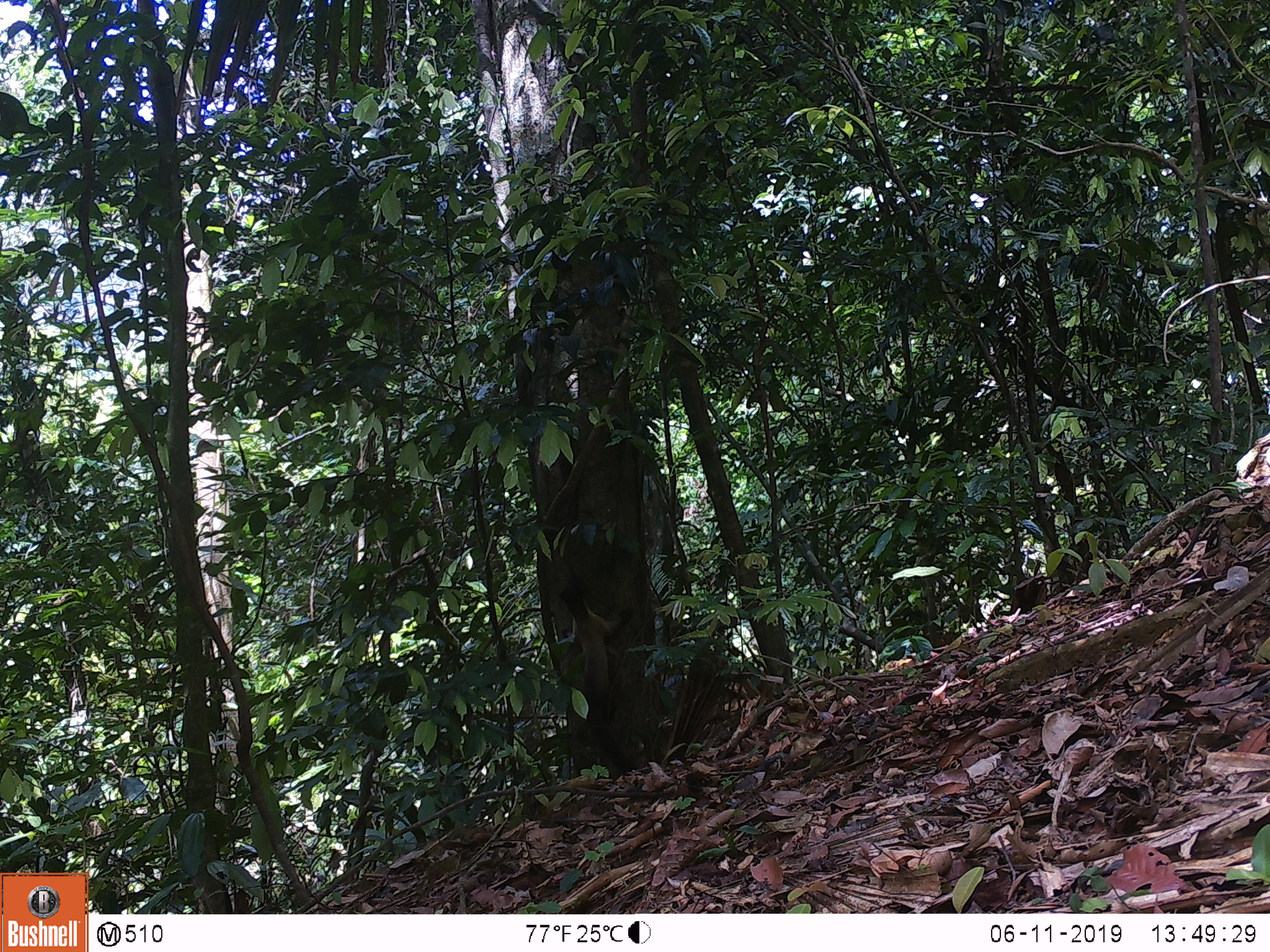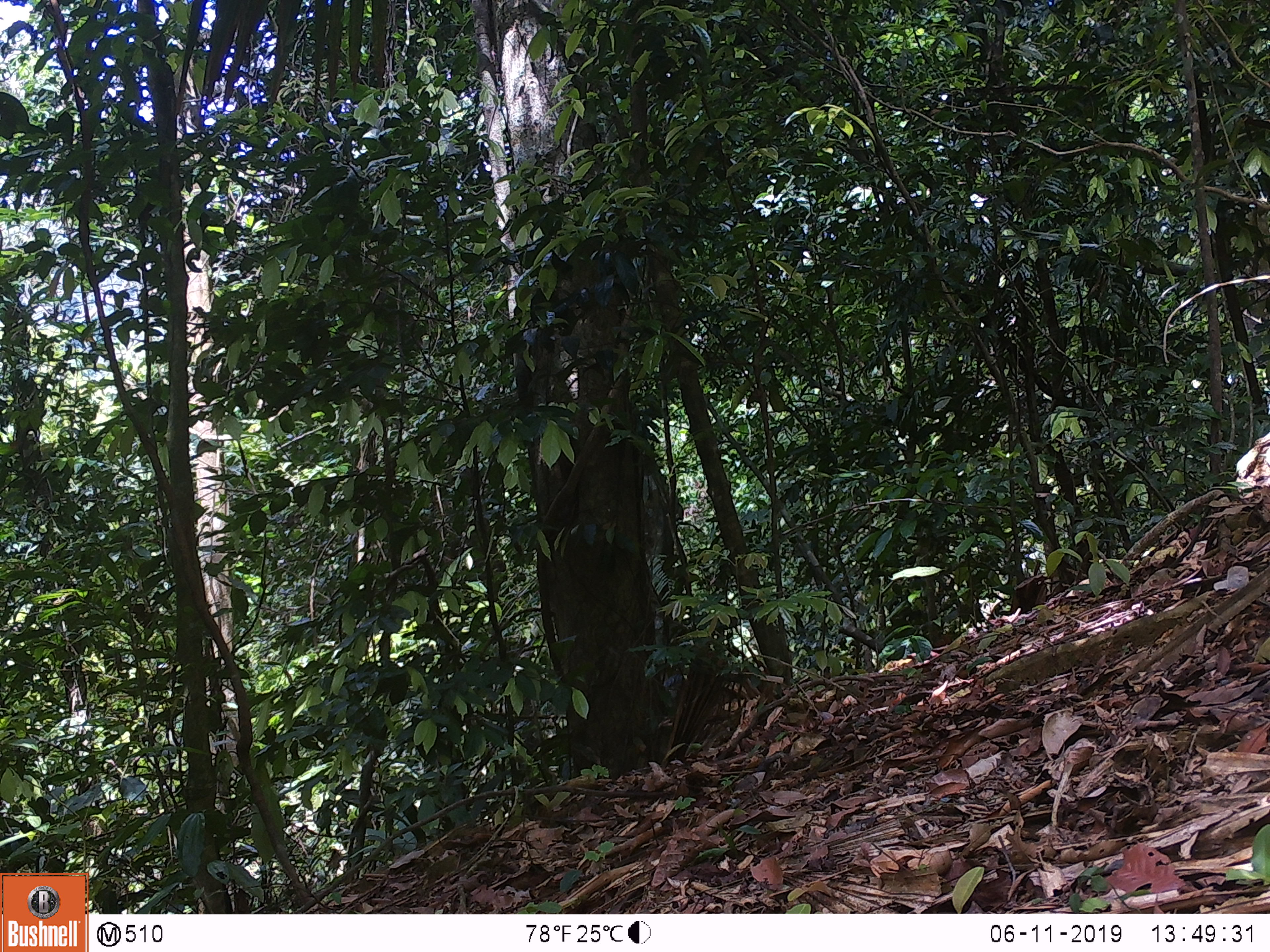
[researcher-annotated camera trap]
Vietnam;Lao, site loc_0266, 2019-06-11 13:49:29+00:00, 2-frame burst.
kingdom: Animalia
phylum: Chordata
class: Mammalia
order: Carnivora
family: Mustelidae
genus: Martes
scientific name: Martes flavigula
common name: yellow-throated marten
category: yellow throated marten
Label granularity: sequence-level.